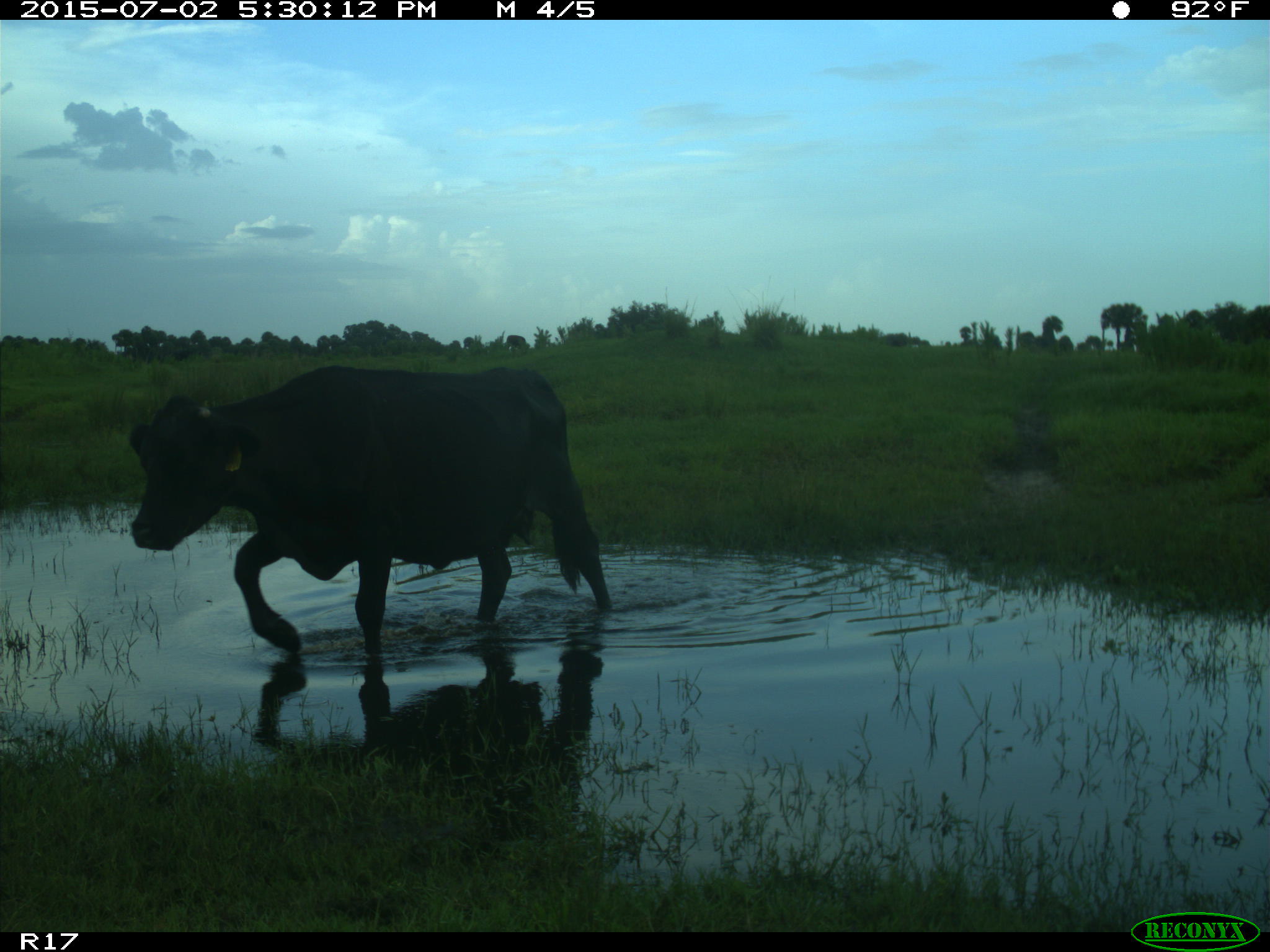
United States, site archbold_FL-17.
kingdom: Animalia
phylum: Chordata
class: Mammalia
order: Artiodactyla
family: Bovidae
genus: Bos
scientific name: Bos taurus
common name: domestic cow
Bos taurus (domestic cow).